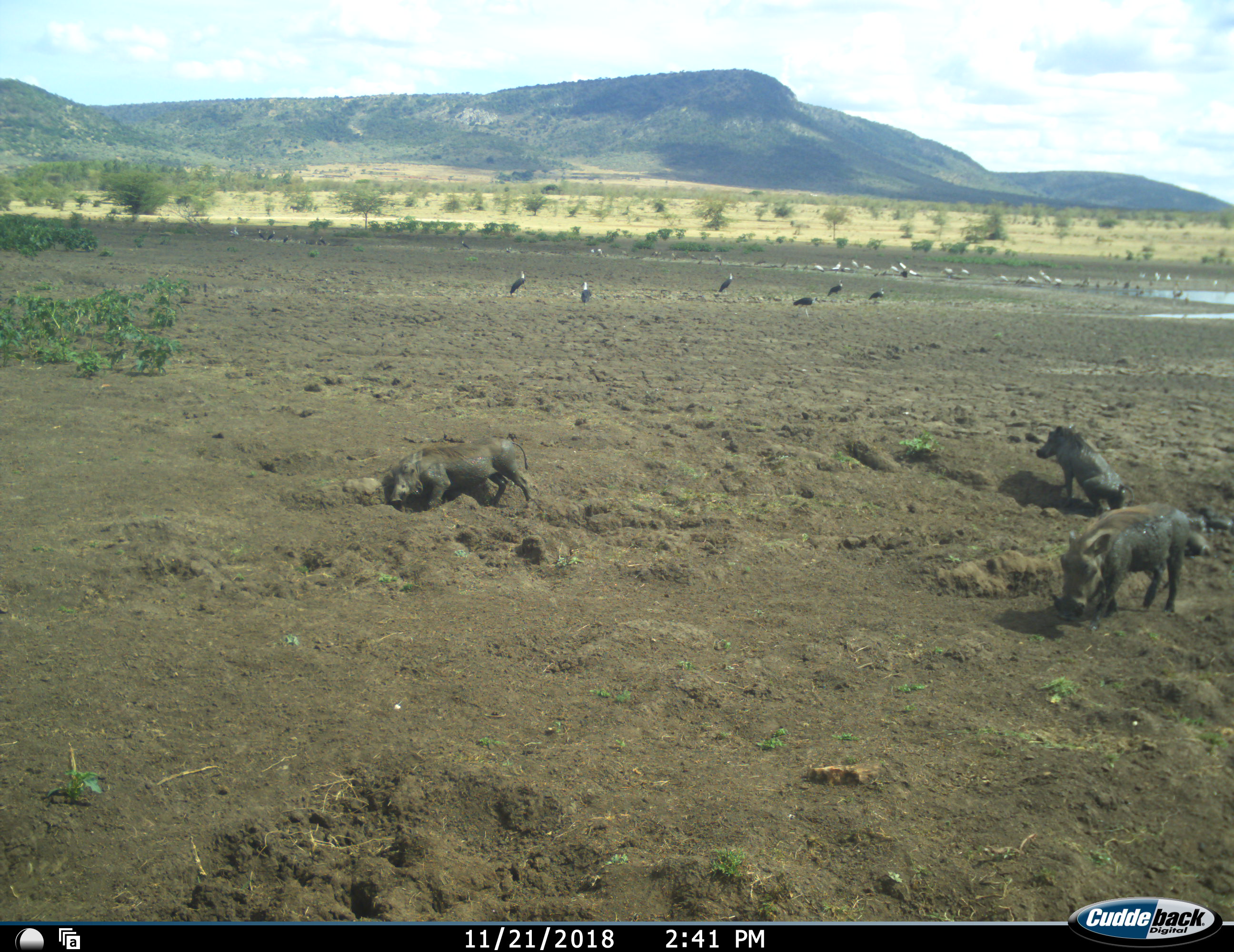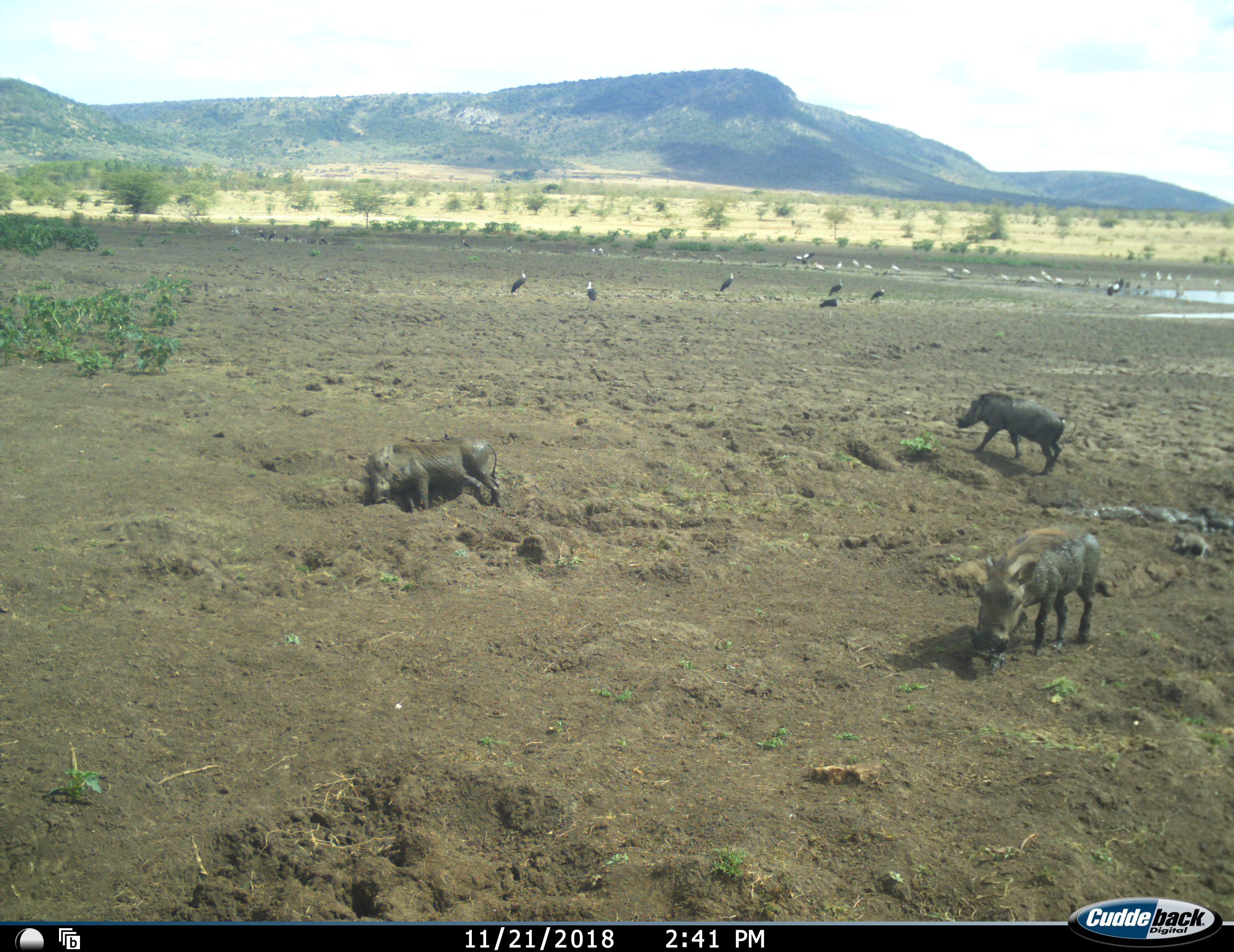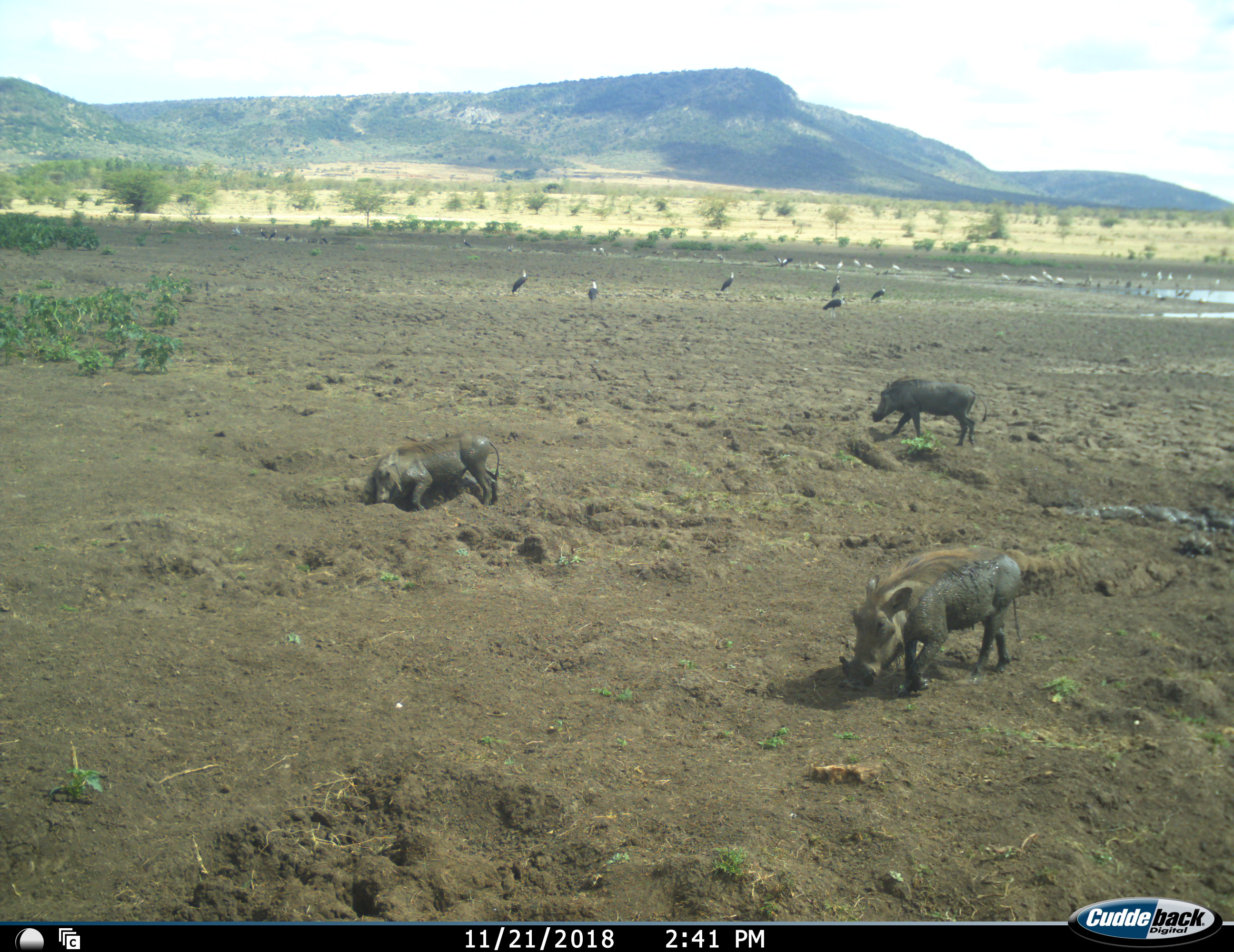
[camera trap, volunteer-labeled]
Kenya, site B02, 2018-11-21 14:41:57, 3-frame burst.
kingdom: Animalia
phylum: Chordata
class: Aves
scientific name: Aves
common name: bird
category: birdother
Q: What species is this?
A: Birdother (bird) (Aves).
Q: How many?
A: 11-50.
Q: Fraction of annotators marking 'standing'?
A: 100%.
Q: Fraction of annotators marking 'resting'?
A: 22%.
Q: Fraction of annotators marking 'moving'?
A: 33%.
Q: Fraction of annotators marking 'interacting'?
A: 11%.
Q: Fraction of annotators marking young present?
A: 22%.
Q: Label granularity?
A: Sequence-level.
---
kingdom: Animalia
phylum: Chordata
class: Mammalia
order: Artiodactyla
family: Suidae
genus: Phacochoerus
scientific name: Phacochoerus africanus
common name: warthog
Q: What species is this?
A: Warthog (Phacochoerus africanus).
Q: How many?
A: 4.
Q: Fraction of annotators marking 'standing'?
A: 0%.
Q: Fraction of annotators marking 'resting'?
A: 0%.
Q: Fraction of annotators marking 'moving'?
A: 100%.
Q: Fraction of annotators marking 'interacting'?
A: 10%.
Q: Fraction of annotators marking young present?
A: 40%.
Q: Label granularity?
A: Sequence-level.